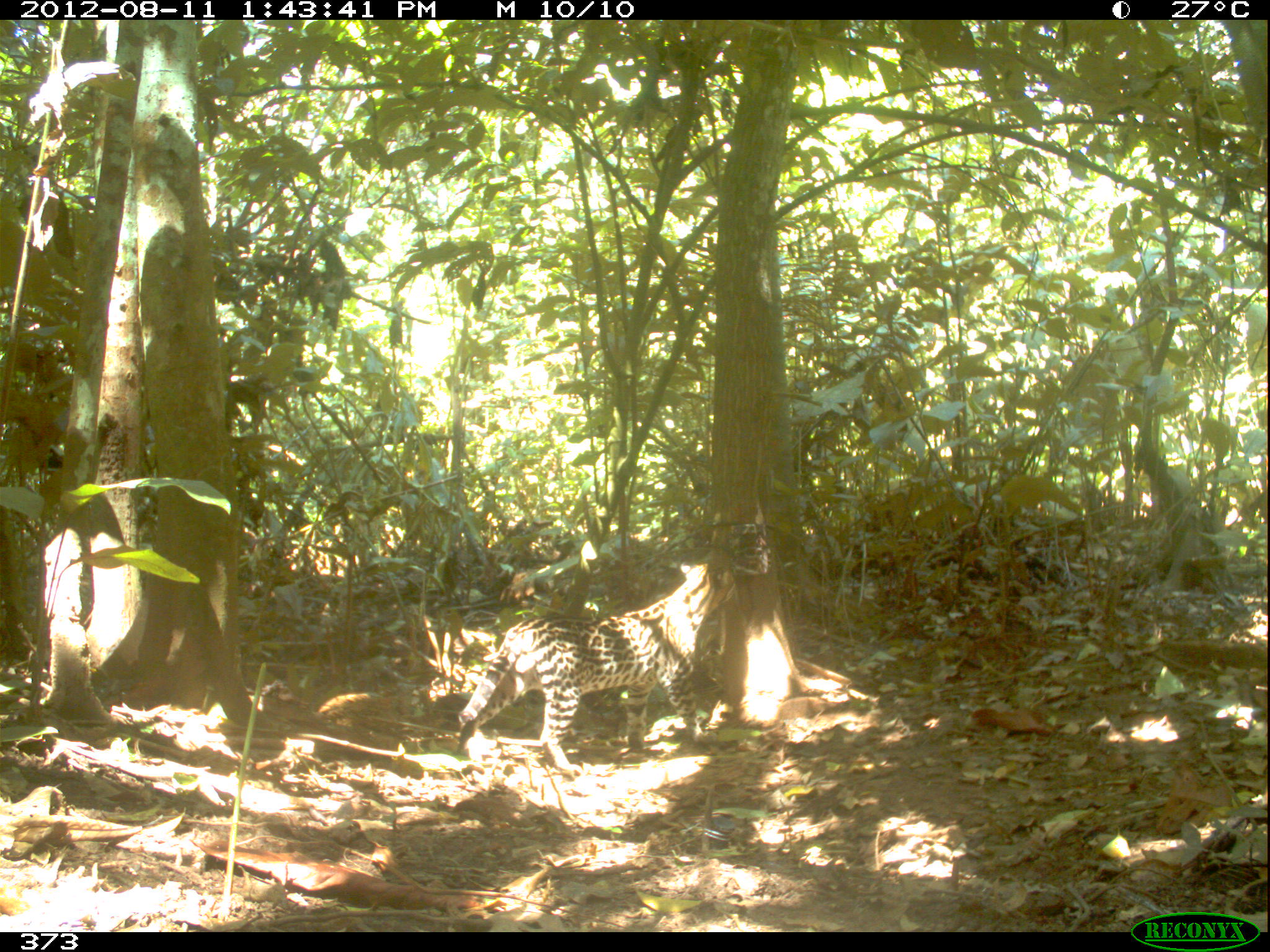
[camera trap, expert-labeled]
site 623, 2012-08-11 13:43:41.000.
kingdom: Animalia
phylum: Chordata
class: Mammalia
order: Carnivora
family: Felidae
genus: Leopardus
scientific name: Leopardus pardalis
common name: ocelot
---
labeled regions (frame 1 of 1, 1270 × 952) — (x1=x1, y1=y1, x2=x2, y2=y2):
leopardus pardalis: (x1=453, y1=555, x2=738, y2=782)